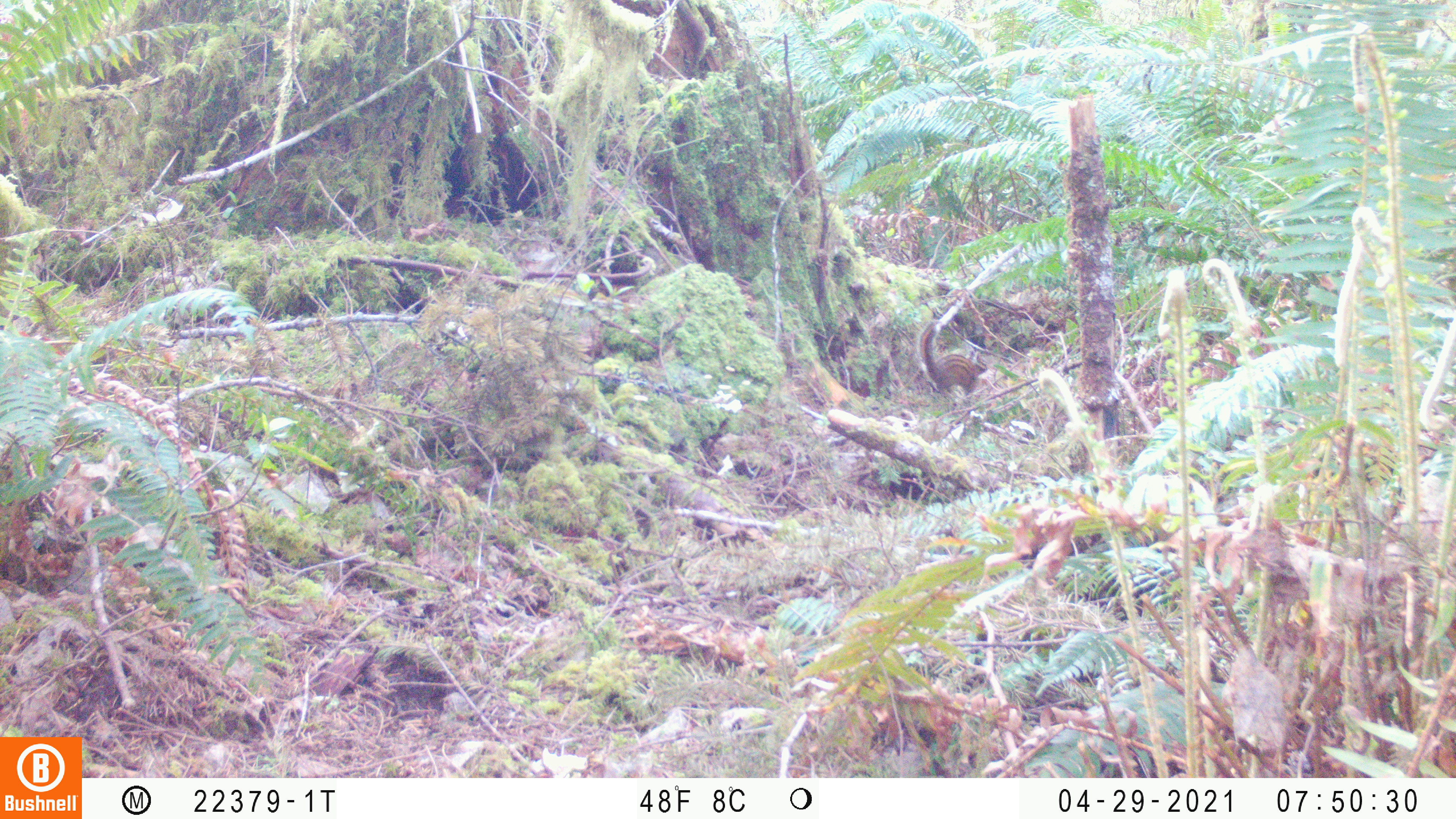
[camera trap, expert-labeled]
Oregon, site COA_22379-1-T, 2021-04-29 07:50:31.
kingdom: Animalia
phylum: Chordata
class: Mammalia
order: Rodentia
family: Sciuridae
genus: Neotamias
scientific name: Neotamias townsendii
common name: townsend's chipmunk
Townsend's chipmunk (Neotamias townsendii).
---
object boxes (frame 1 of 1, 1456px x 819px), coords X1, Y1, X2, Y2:
townsend's chipmunk: 906, 312, 1002, 412